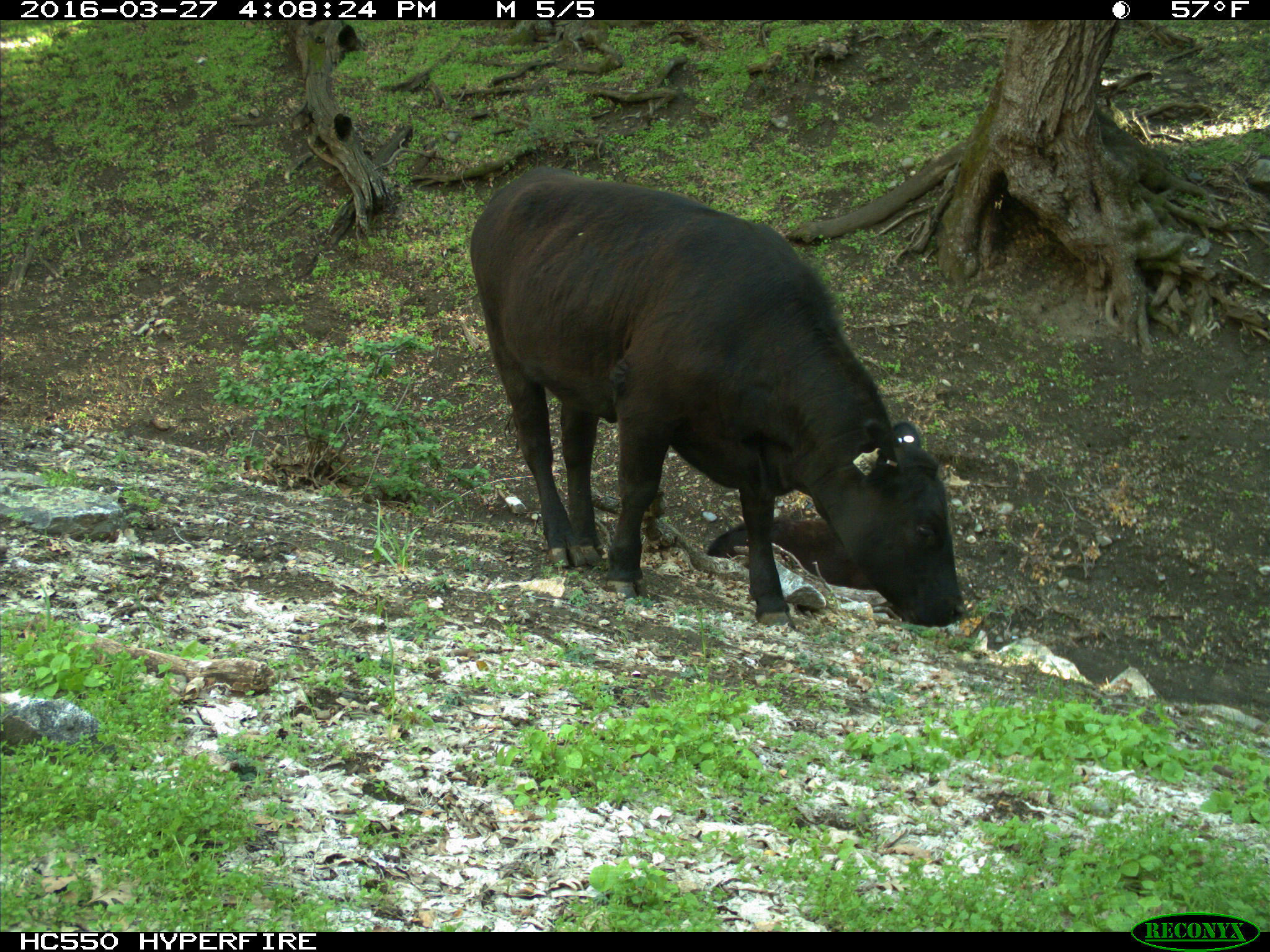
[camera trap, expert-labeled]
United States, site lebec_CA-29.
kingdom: Animalia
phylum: Chordata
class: Mammalia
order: Artiodactyla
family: Bovidae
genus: Bos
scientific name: Bos taurus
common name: domestic cow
Bos taurus (domestic cow).